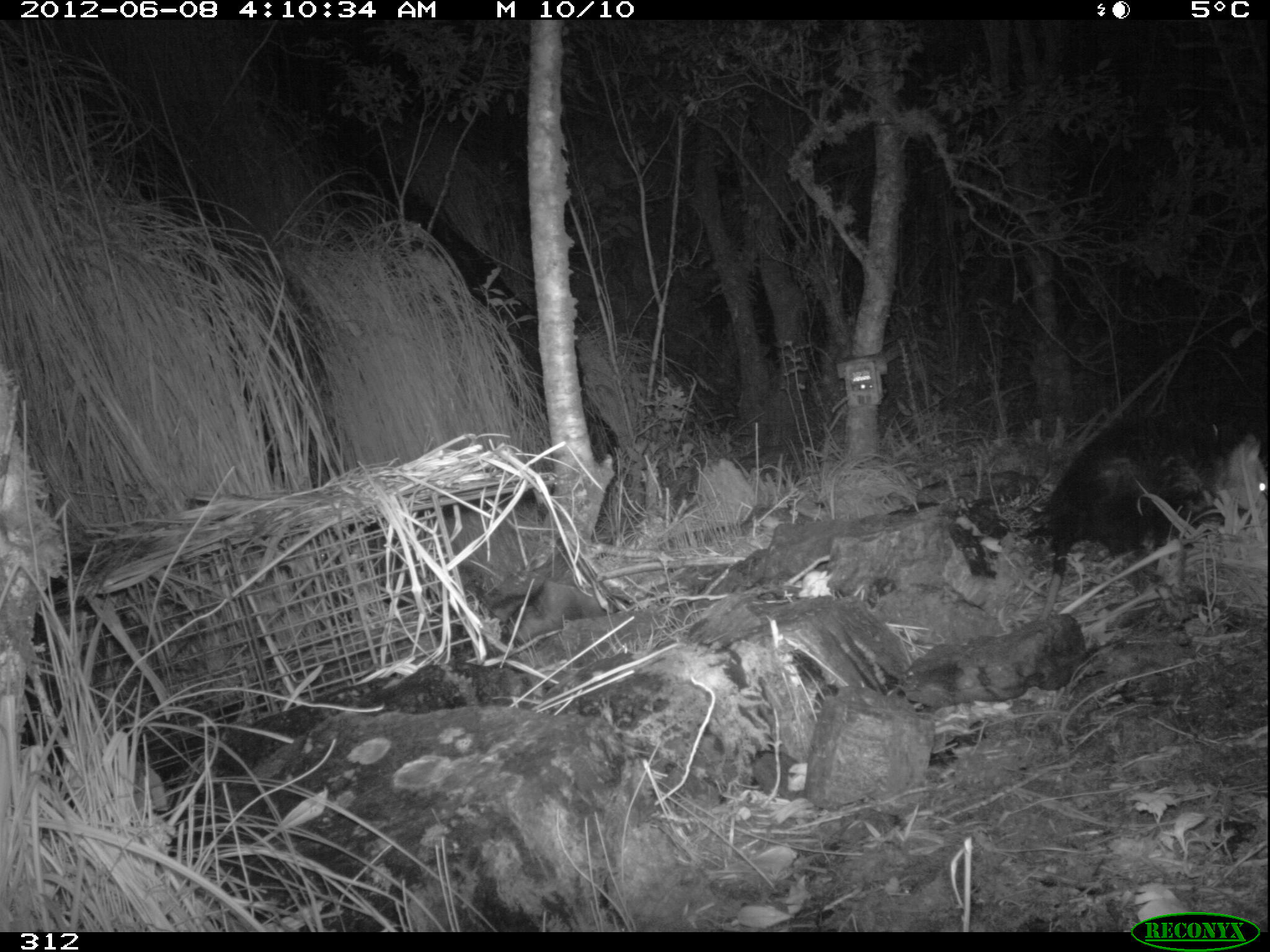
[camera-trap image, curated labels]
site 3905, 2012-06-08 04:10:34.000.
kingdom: Animalia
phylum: Chordata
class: Mammalia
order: Didelphimorphia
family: Didelphidae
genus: Didelphis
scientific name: Didelphis pernigra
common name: andean white-eared opossum